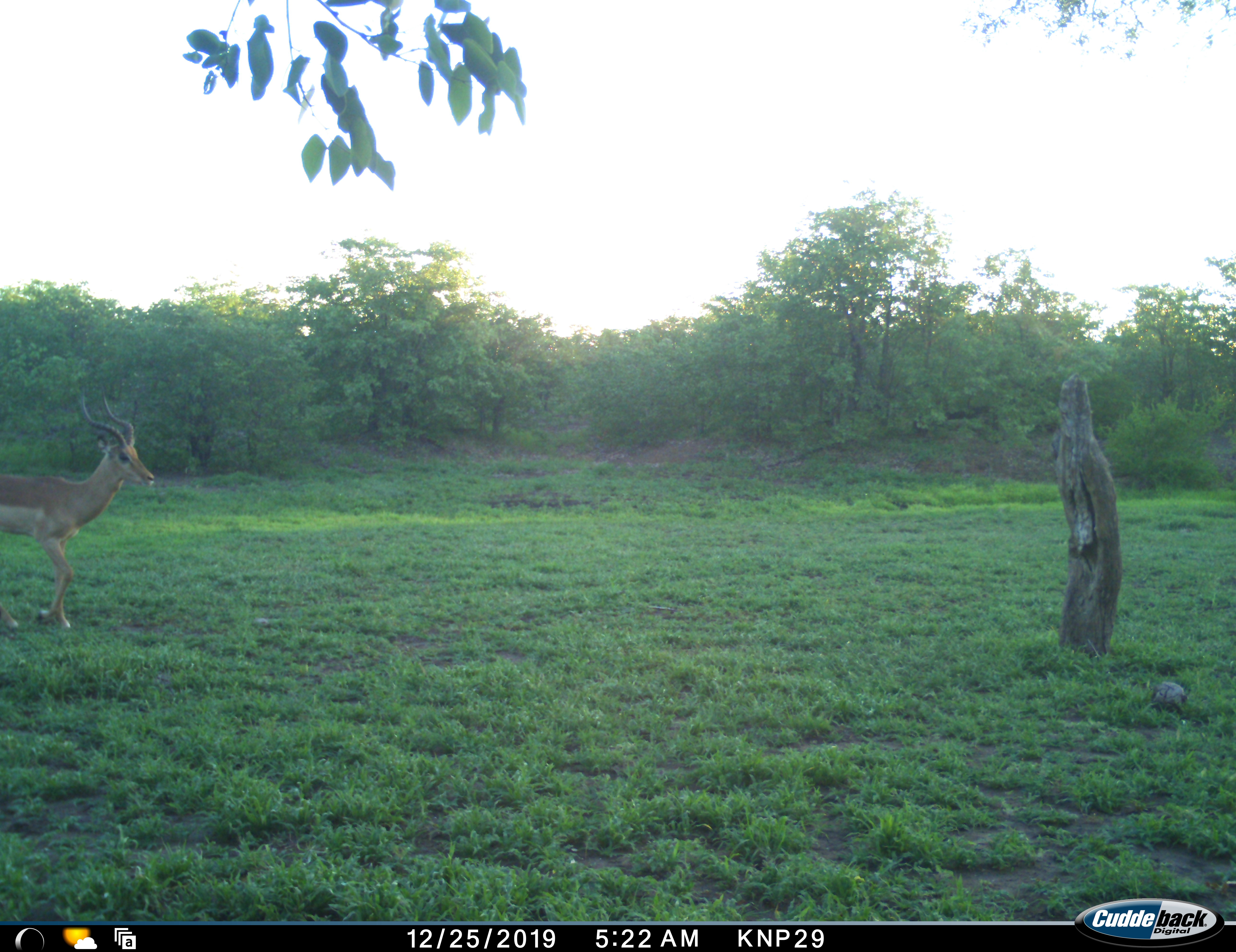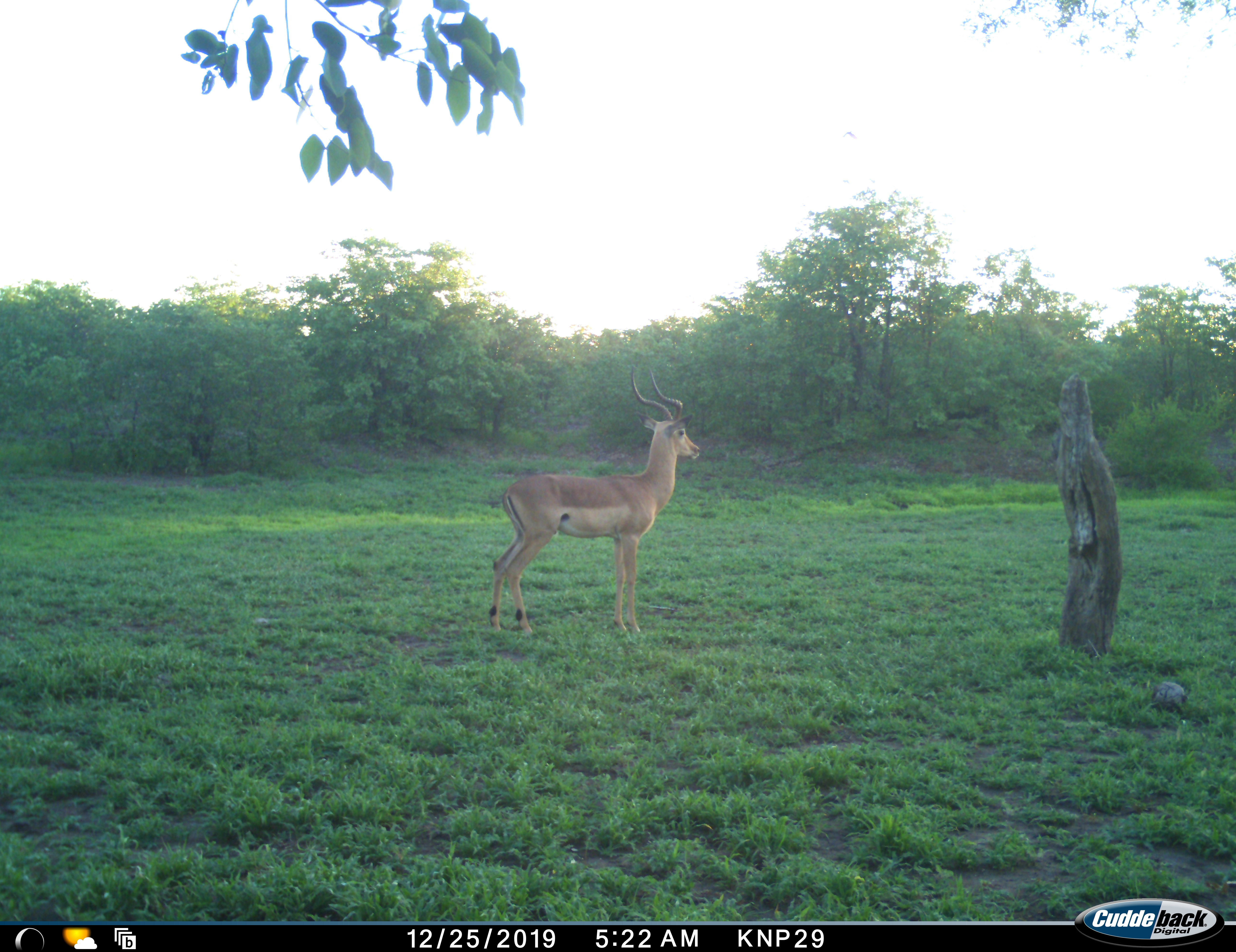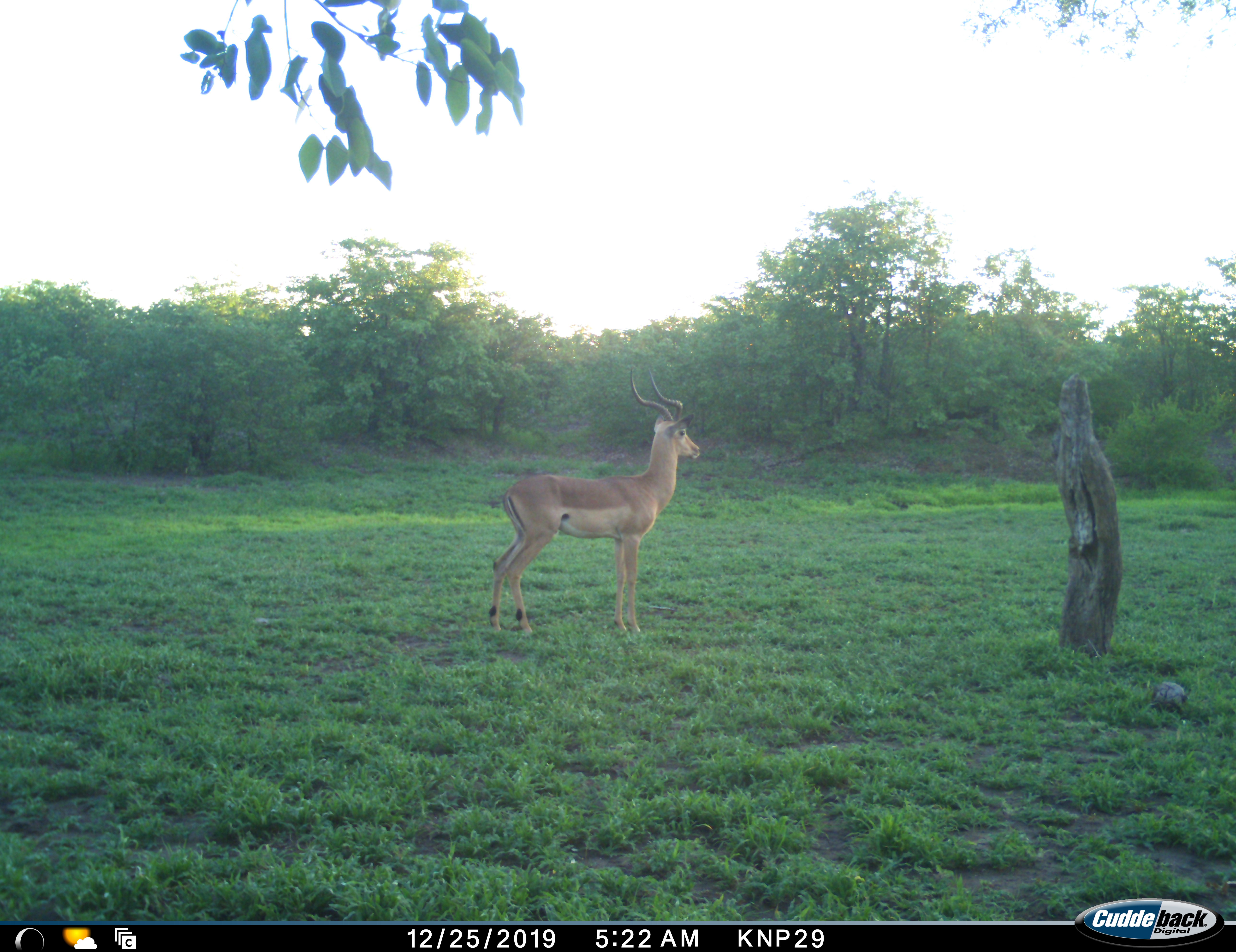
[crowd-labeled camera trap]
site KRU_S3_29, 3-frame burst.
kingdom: Animalia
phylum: Chordata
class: Mammalia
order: Artiodactyla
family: Bovidae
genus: Aepyceros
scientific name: Aepyceros melampus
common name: impala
Impala (Aepyceros melampus), count 1. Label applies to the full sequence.